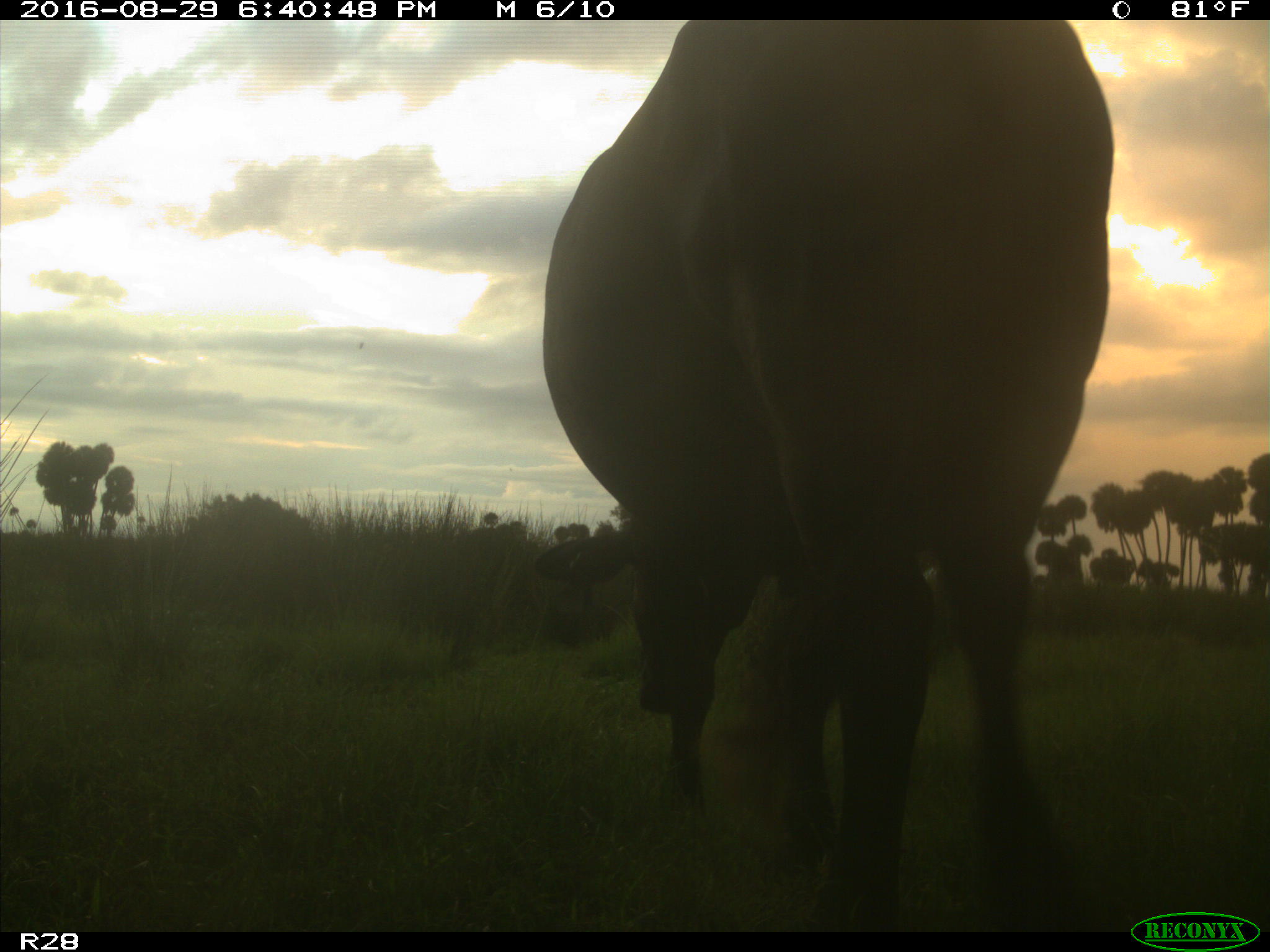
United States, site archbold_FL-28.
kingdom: Animalia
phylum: Chordata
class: Mammalia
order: Artiodactyla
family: Bovidae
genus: Bos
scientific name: Bos taurus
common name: domestic cow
Bos taurus (domestic cow).